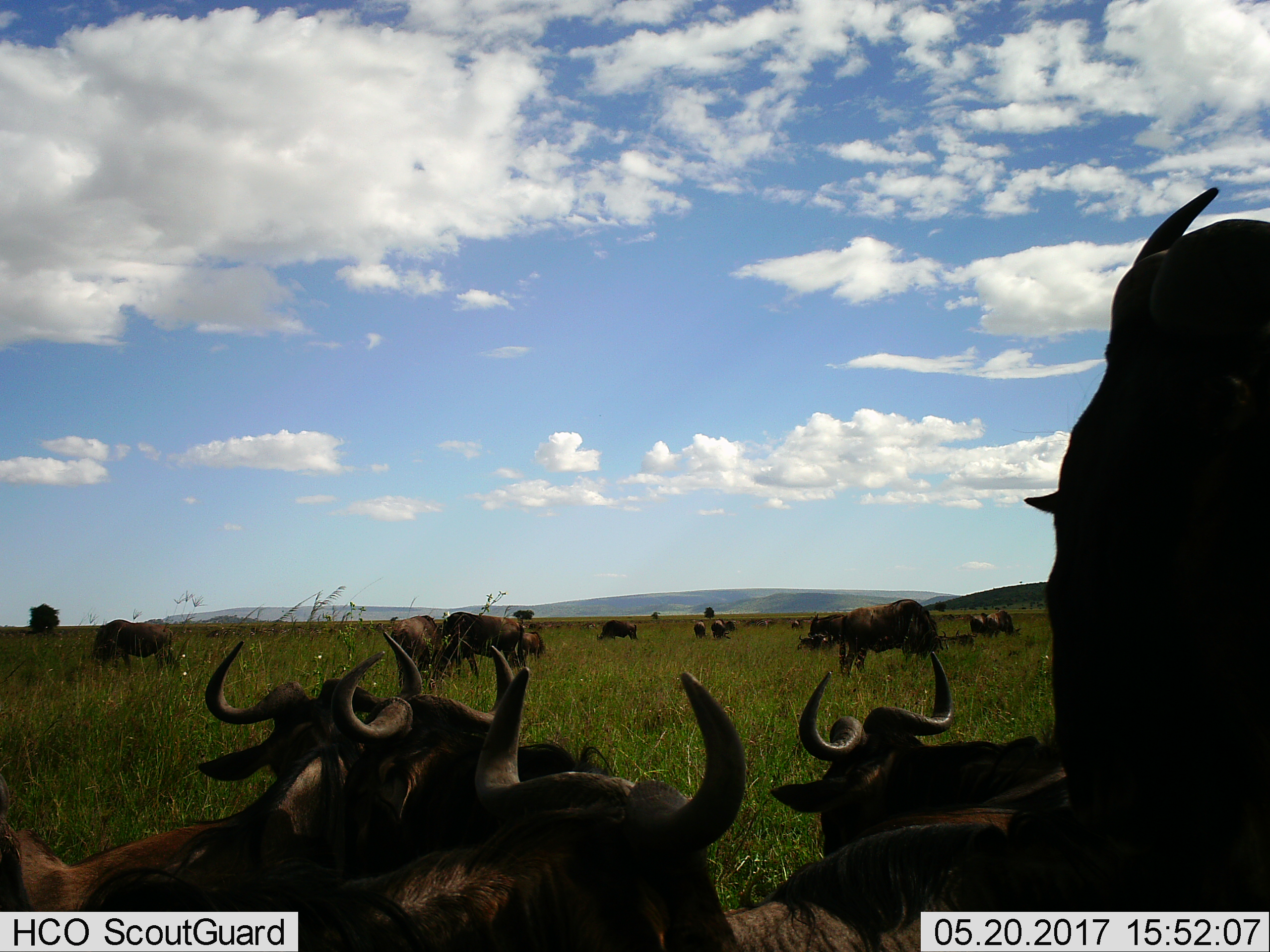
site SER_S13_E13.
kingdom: Animalia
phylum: Chordata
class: Mammalia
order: Artiodactyla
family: Bovidae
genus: Connochaetes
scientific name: Connochaetes taurinus taurinus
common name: blue wildebeest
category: wildebeestblue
Wildebeestblue (blue wildebeest) (Connochaetes taurinus taurinus), count 11-50. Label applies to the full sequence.